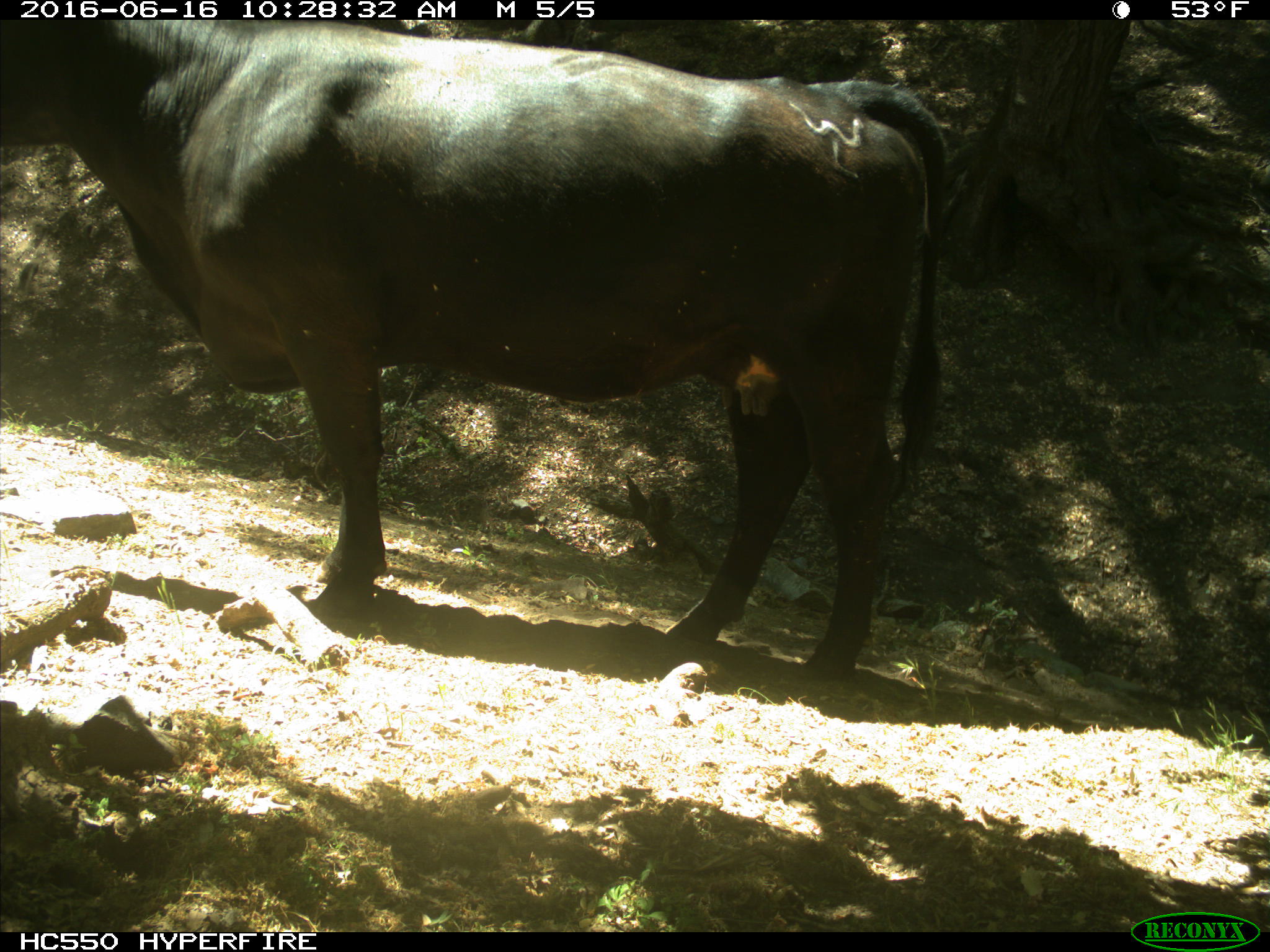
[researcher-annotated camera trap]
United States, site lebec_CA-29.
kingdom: Animalia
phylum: Chordata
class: Mammalia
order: Artiodactyla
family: Bovidae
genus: Bos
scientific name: Bos taurus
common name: domestic cow